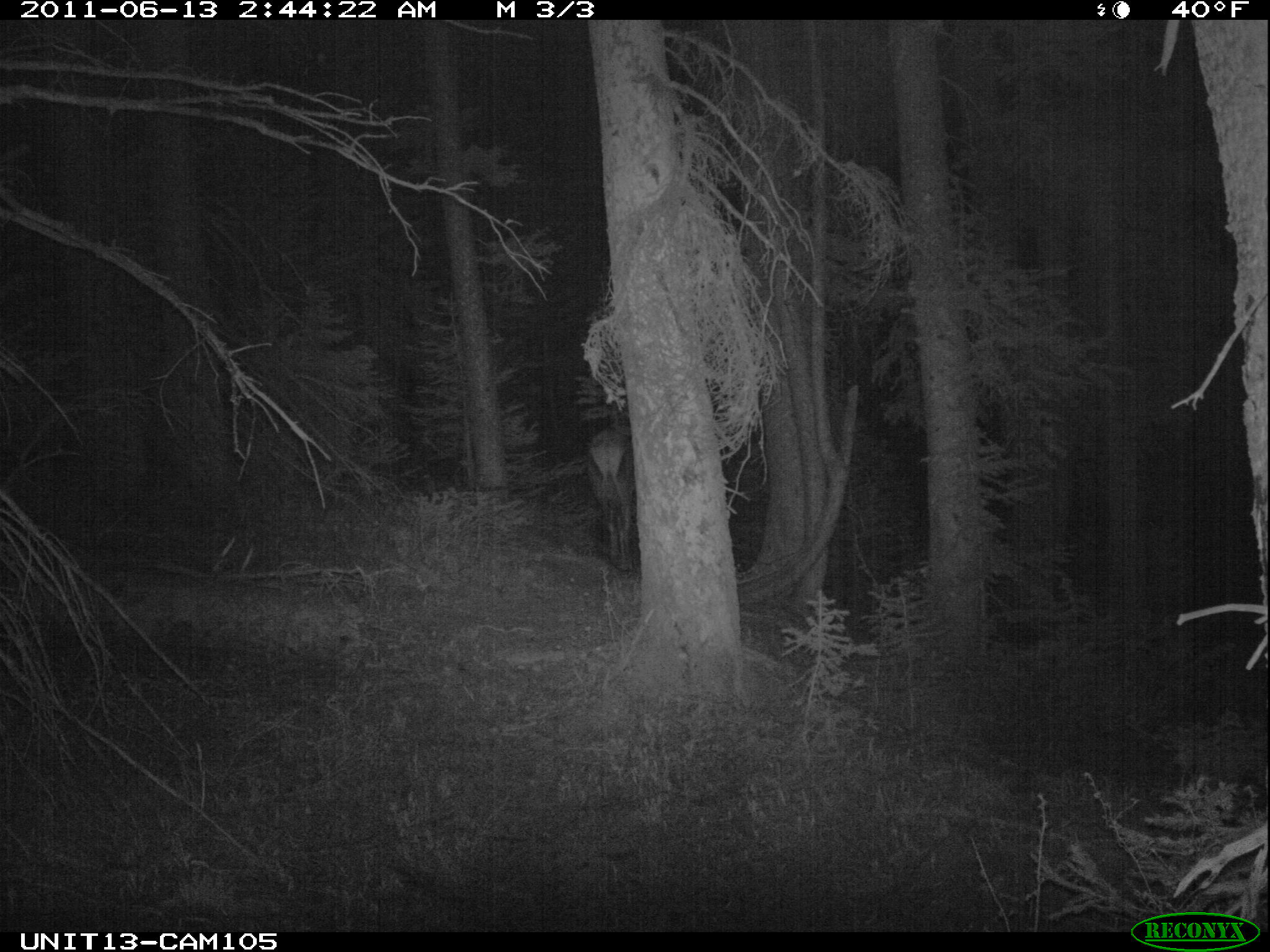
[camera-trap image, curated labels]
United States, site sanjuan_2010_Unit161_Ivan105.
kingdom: Animalia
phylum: Chordata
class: Mammalia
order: Artiodactyla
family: Cervidae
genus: Cervus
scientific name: Cervus elaphus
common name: red deer